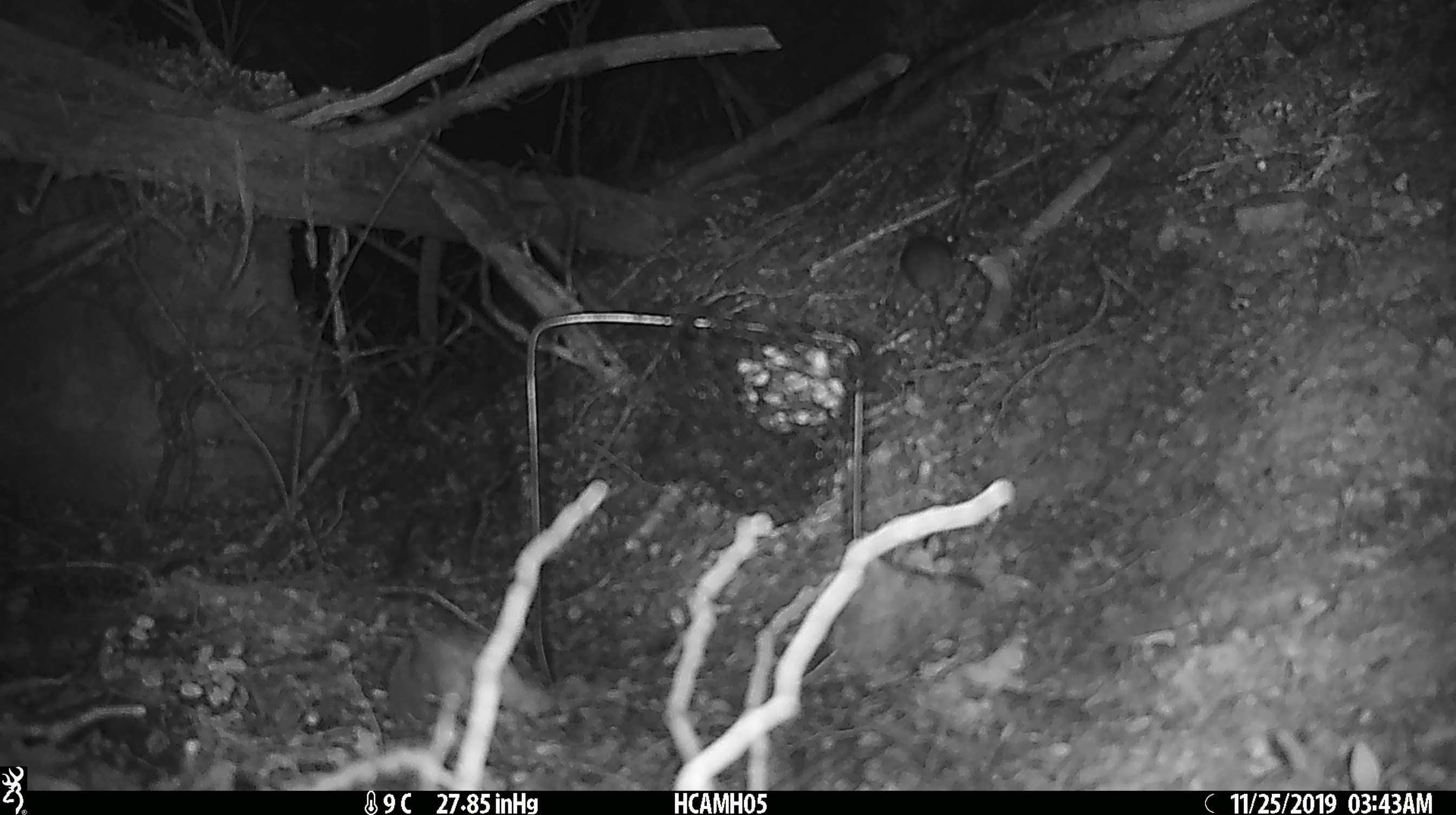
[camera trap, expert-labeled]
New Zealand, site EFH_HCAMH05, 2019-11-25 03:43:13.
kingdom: Animalia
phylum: Chordata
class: Mammalia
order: Rodentia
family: Muridae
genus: Mus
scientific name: Mus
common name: mouse